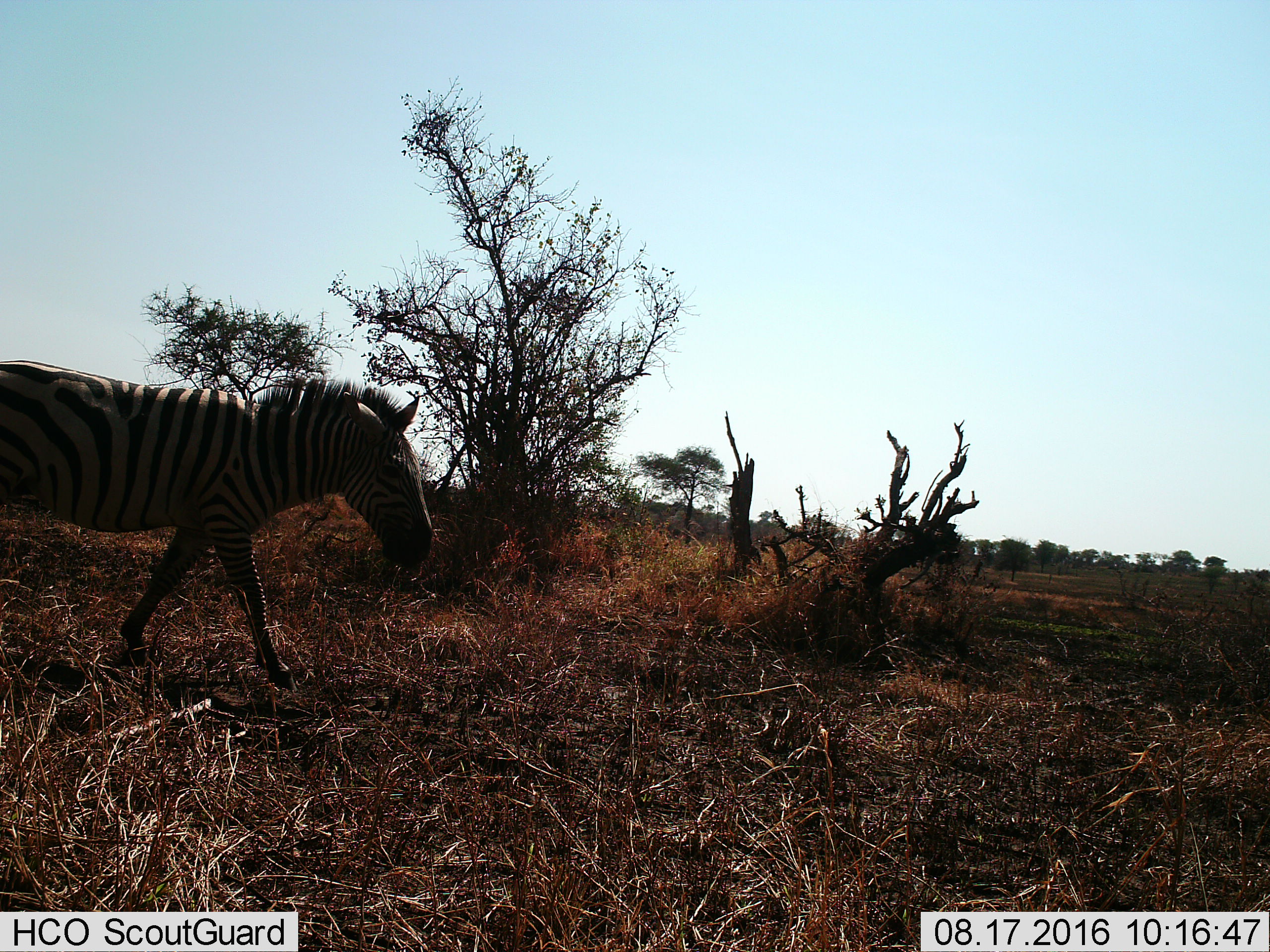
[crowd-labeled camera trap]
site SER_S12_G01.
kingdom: Animalia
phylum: Chordata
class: Mammalia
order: Perissodactyla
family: Equidae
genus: Equus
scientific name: Equus quagga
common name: plains zebra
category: zebraplains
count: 1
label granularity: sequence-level